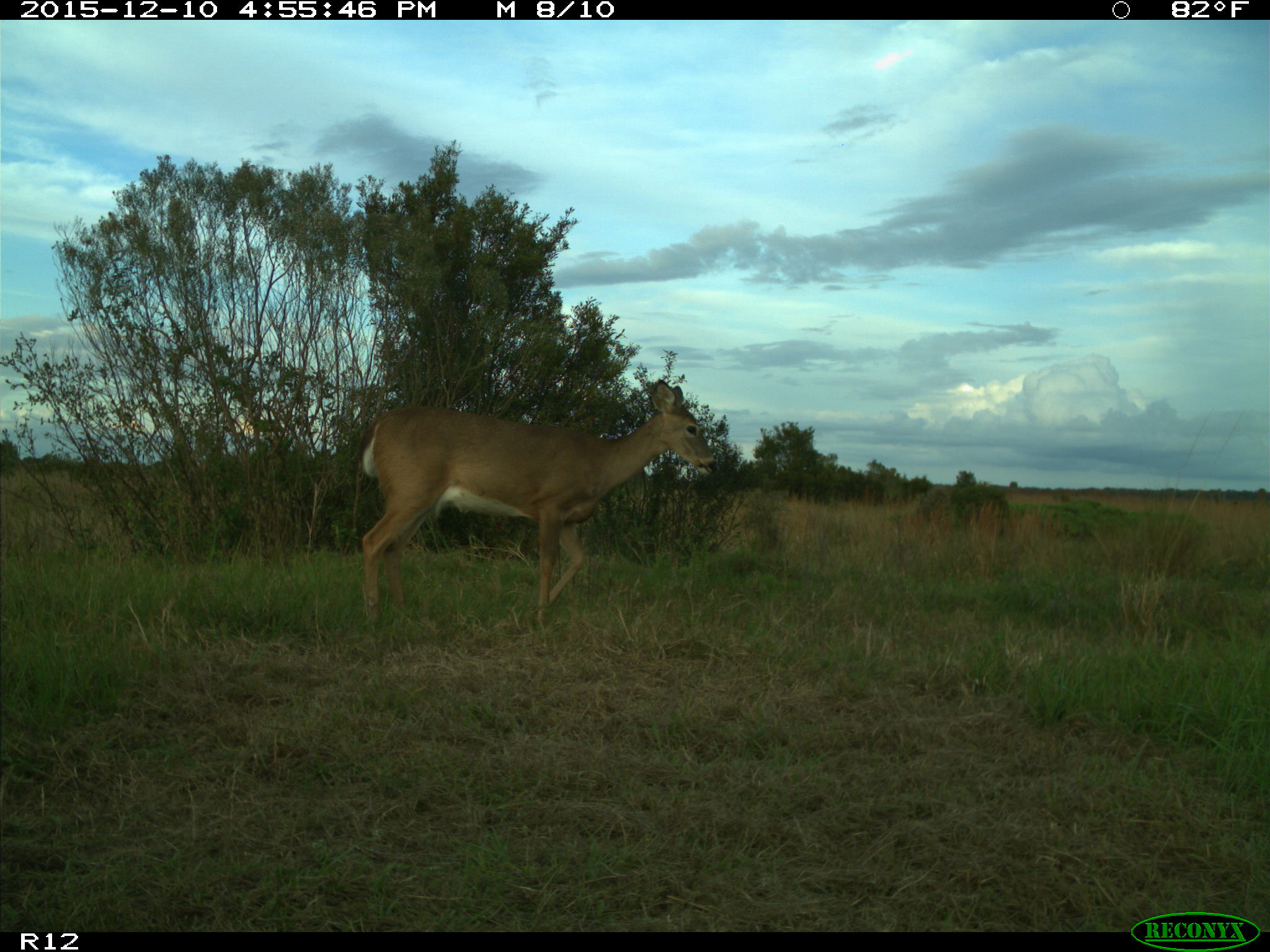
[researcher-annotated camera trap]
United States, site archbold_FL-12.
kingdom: Animalia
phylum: Chordata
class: Mammalia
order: Artiodactyla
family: Cervidae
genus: Odocoileus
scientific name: Odocoileus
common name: deer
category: unidentified deer